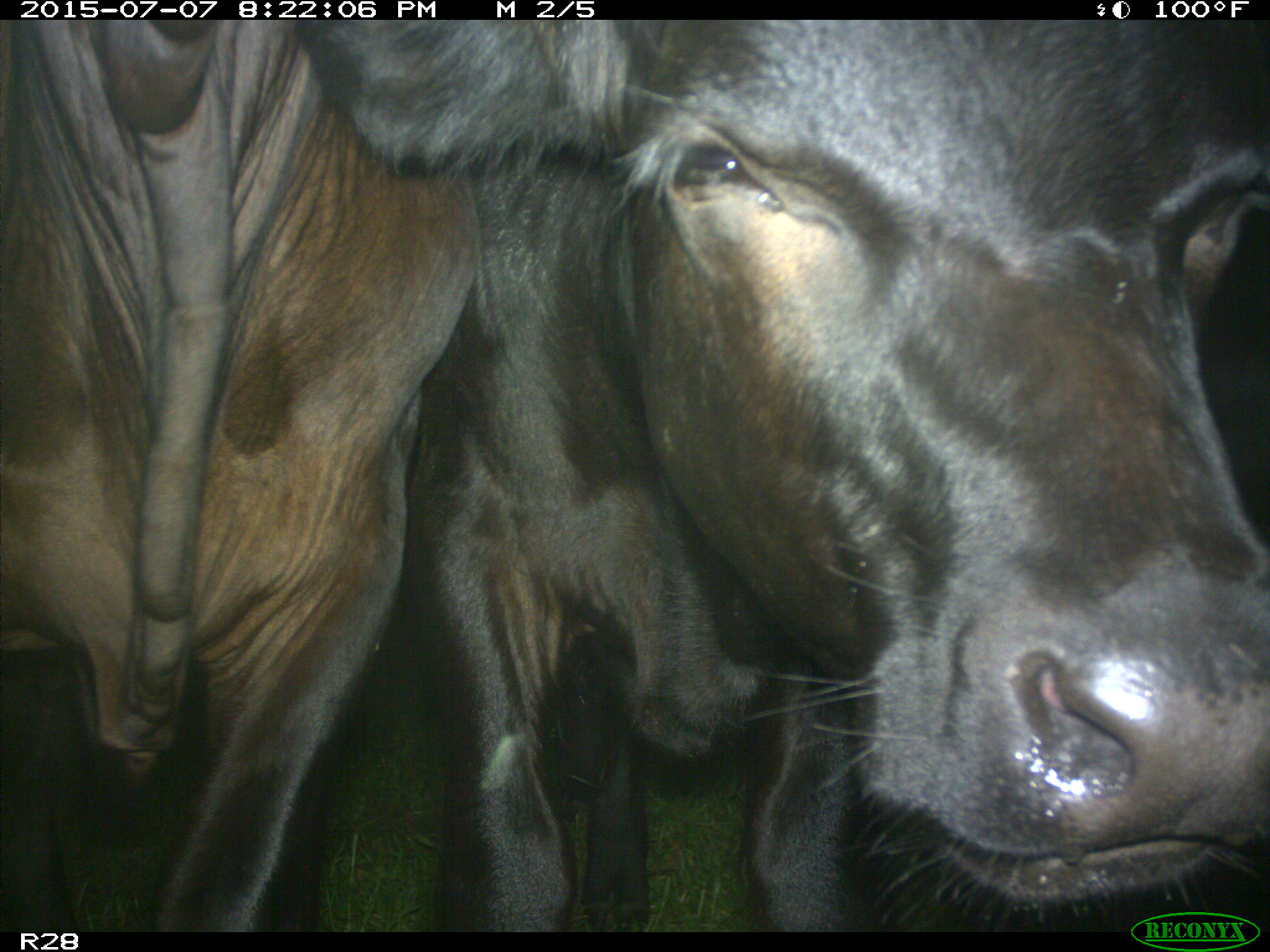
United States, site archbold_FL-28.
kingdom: Animalia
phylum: Chordata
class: Mammalia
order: Artiodactyla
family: Bovidae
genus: Bos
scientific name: Bos taurus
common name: domestic cow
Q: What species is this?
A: Bos taurus (domestic cow).